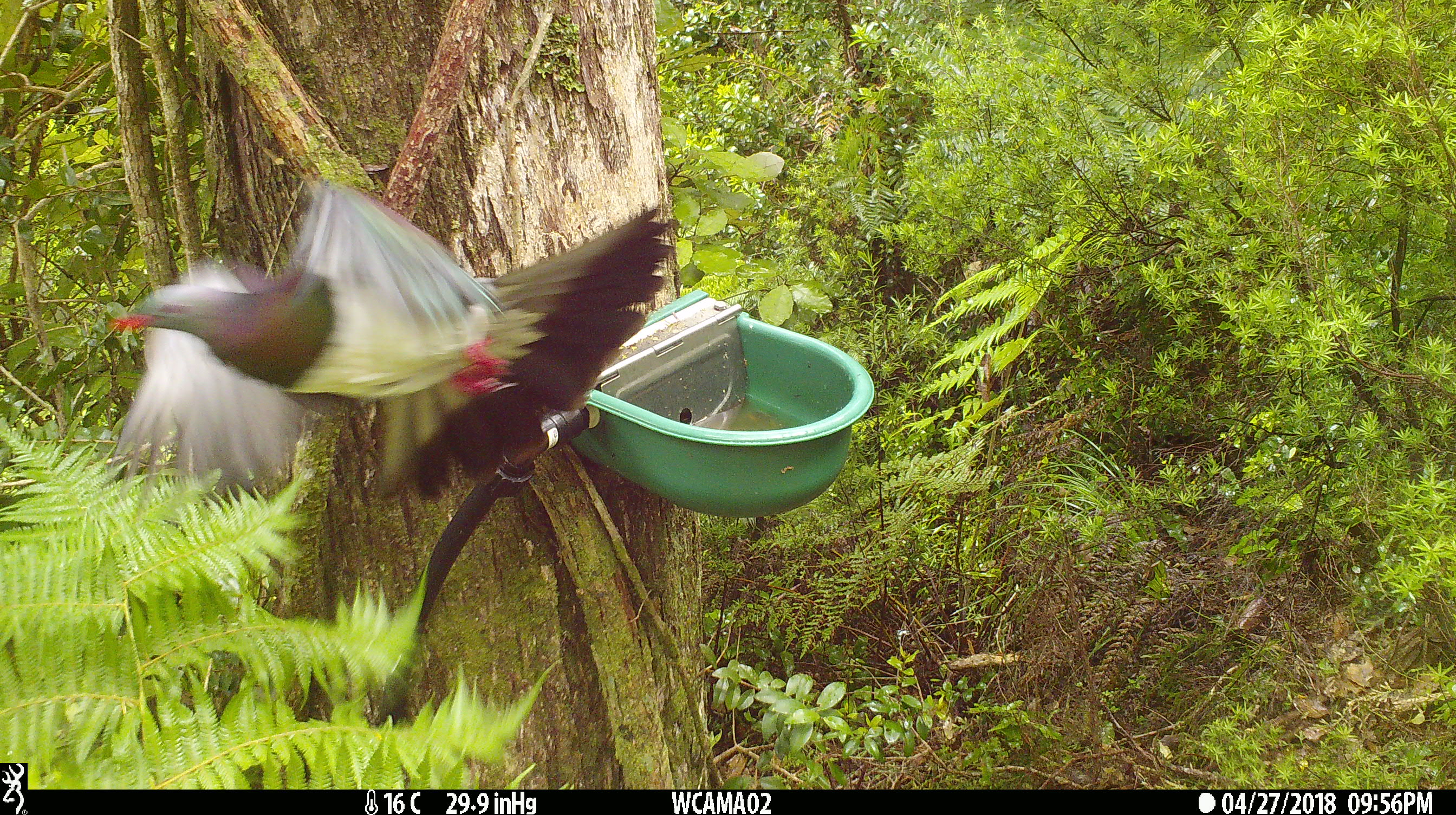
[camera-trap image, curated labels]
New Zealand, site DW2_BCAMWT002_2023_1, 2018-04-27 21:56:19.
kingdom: Animalia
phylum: Chordata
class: Aves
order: Columbiformes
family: Columbidae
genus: Hemiphaga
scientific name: Hemiphaga novaeseelandiae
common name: new zealand pigeon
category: kereru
Kereru (new zealand pigeon) (Hemiphaga novaeseelandiae).